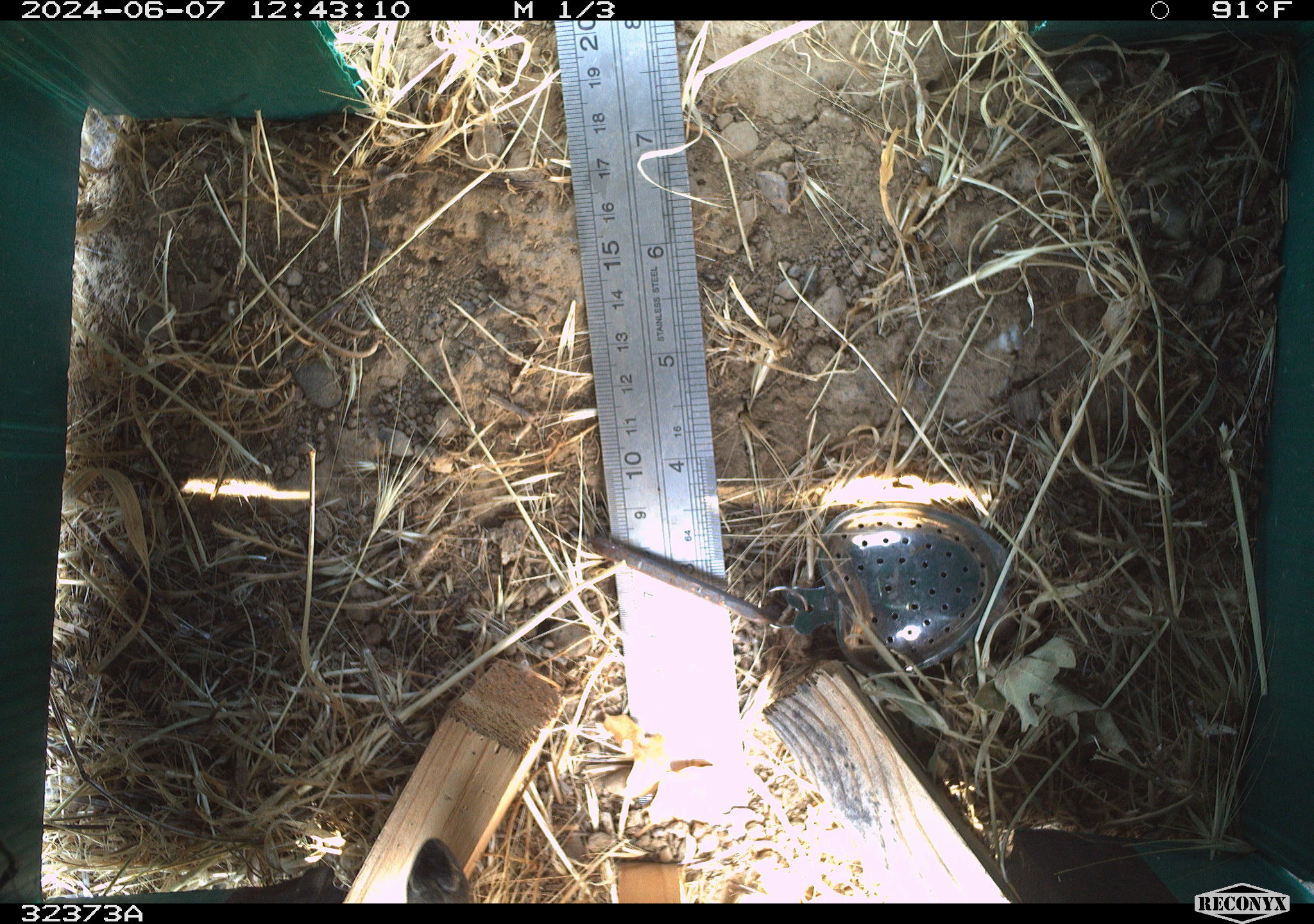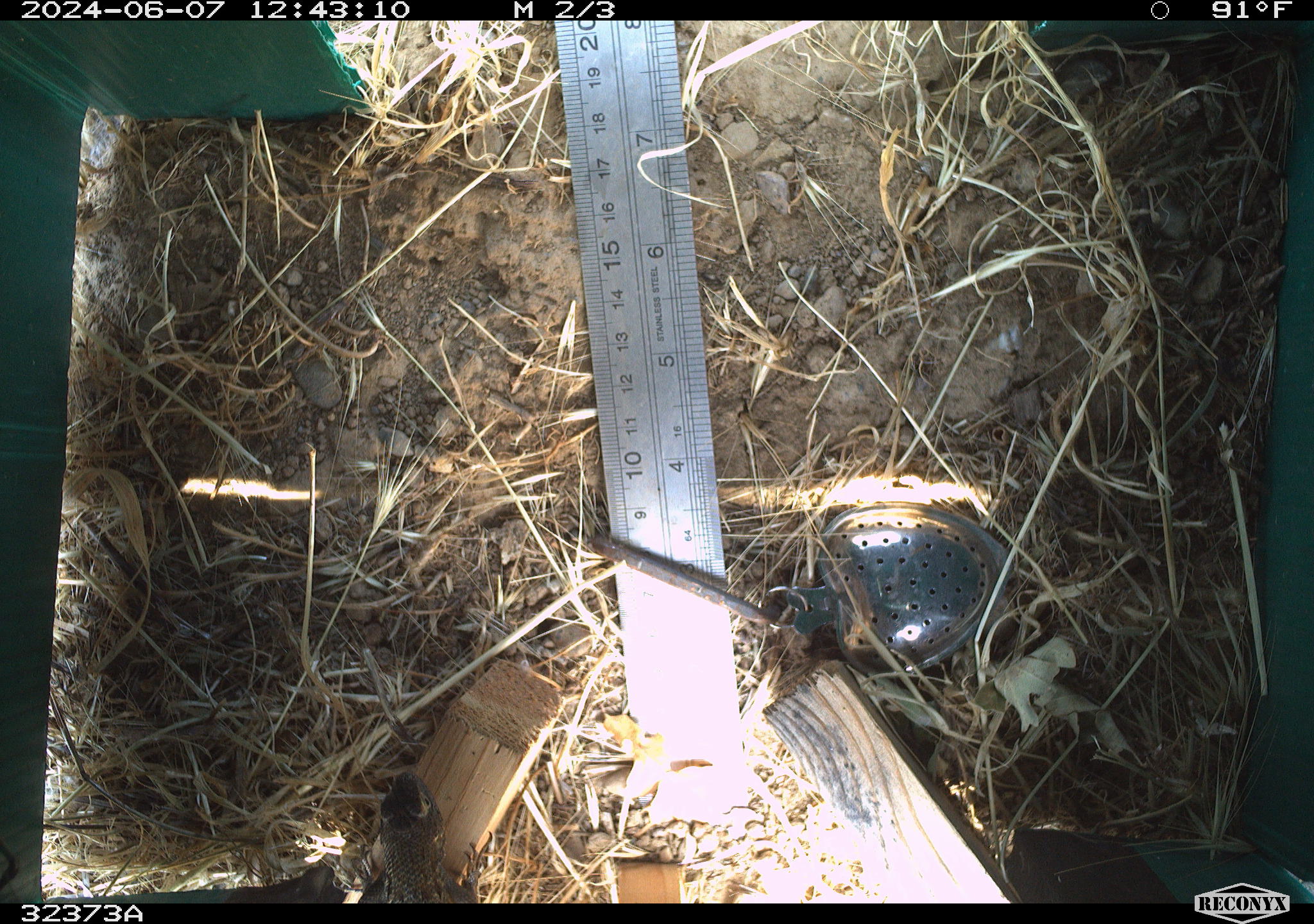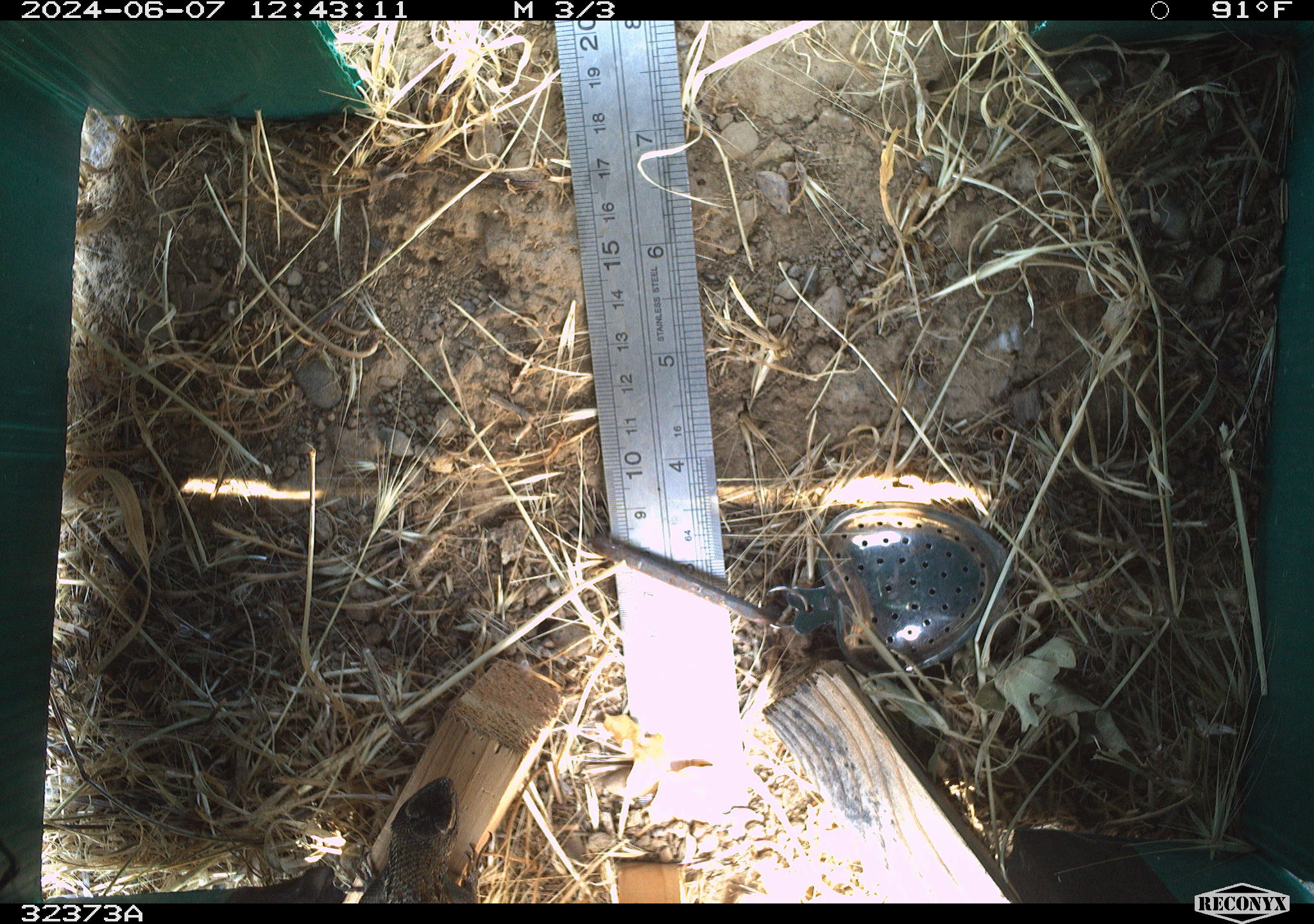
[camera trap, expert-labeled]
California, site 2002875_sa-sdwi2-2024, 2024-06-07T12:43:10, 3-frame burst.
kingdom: Animalia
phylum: Chordata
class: Reptilia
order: Squamata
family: Phrynosomatidae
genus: Sceloporus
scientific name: Sceloporus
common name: spiny lizards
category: sceloporus species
Sceloporus species (spiny lizards) (Sceloporus).